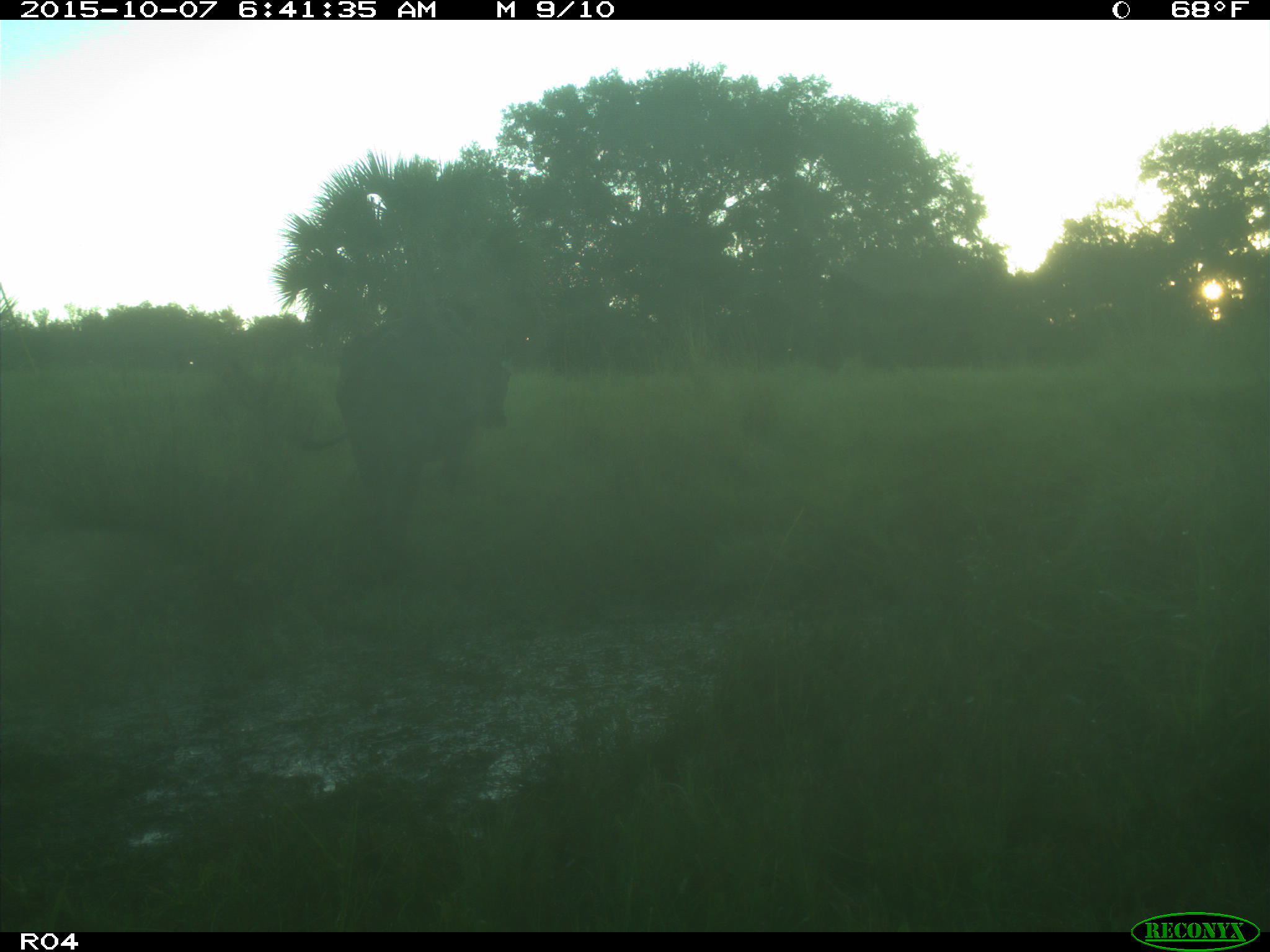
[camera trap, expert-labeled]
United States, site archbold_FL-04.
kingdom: Animalia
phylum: Chordata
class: Mammalia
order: Artiodactyla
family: Bovidae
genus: Bos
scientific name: Bos taurus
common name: domestic cow